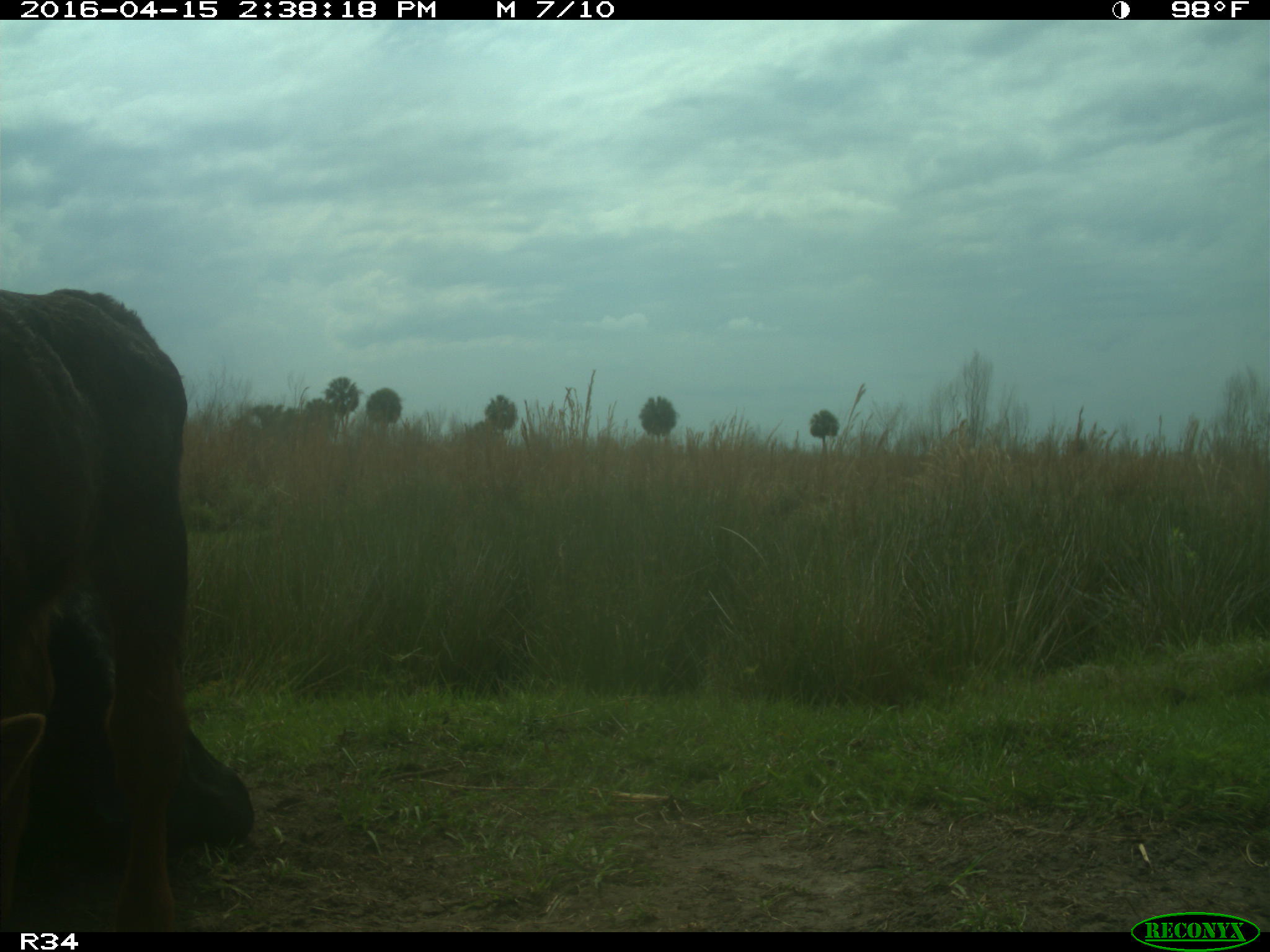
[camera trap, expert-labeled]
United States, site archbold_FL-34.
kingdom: Animalia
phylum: Chordata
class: Mammalia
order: Artiodactyla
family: Bovidae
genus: Bos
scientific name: Bos taurus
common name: domestic cow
Bos taurus (domestic cow).